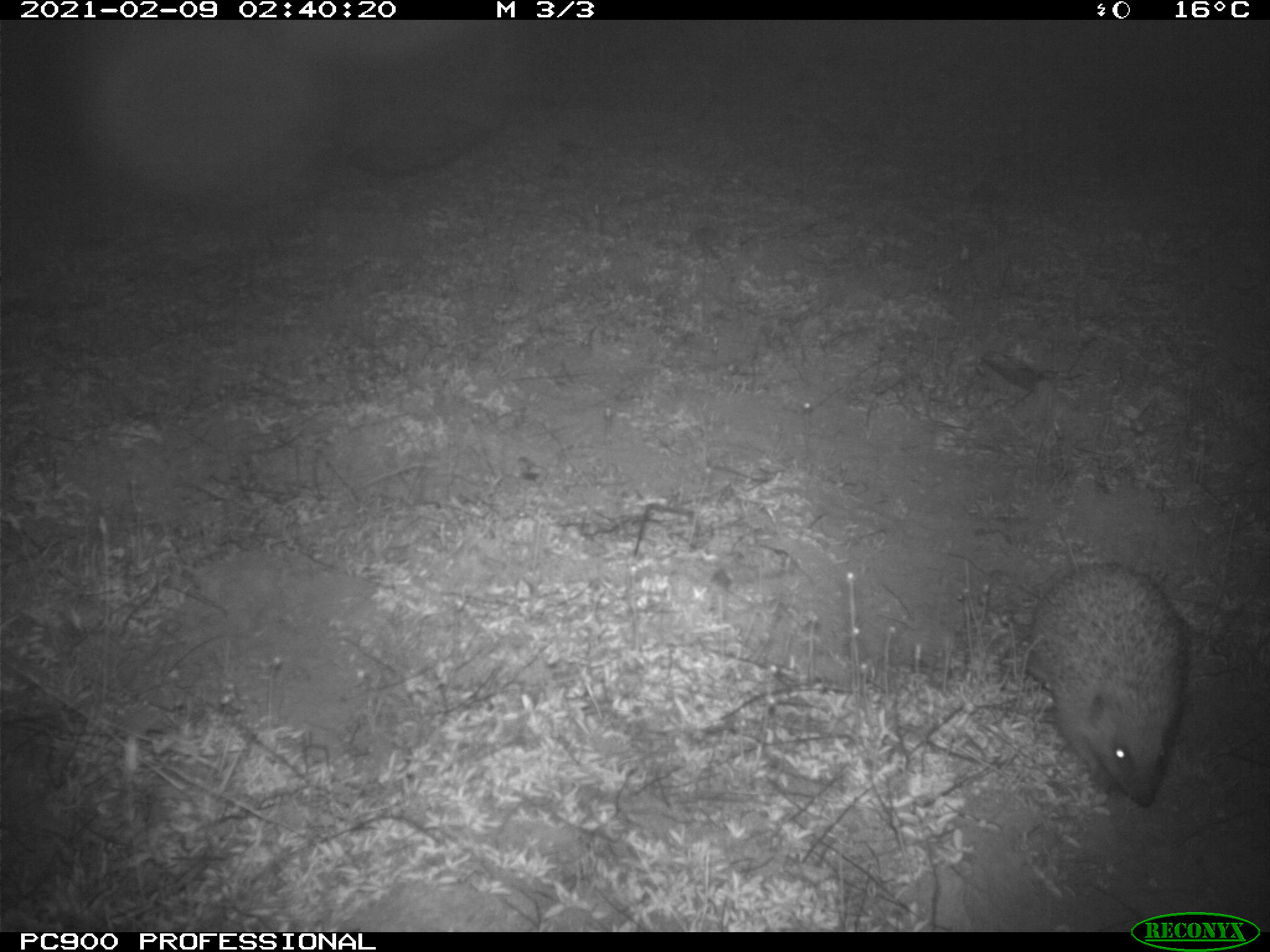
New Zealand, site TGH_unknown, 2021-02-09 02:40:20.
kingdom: Animalia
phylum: Chordata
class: Mammalia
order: Eulipotyphla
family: Erinaceidae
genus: Erinaceus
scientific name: Erinaceus europaeus europaeus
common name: european hedgehog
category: hedgehog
Hedgehog (european hedgehog) (Erinaceus europaeus europaeus).